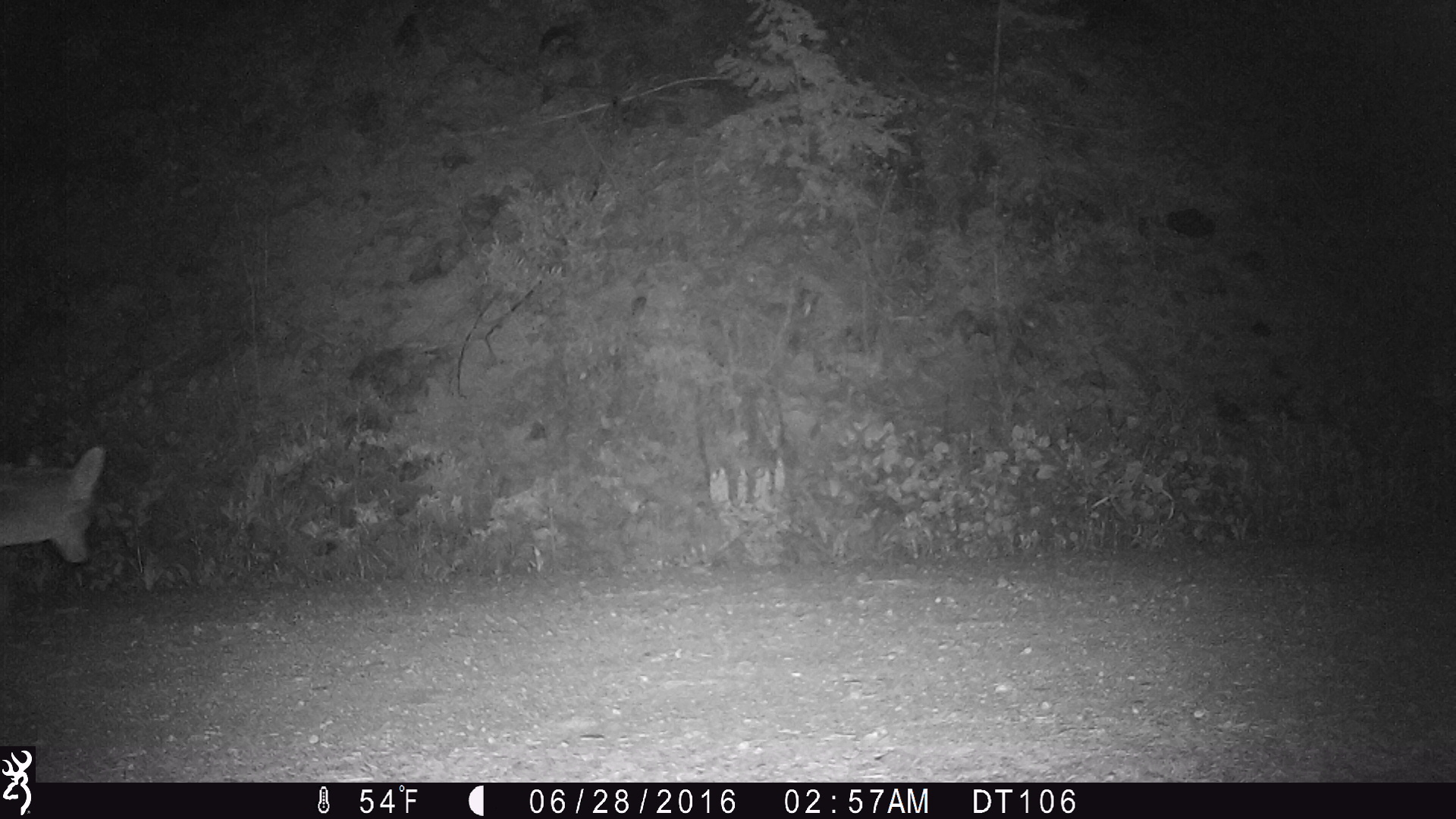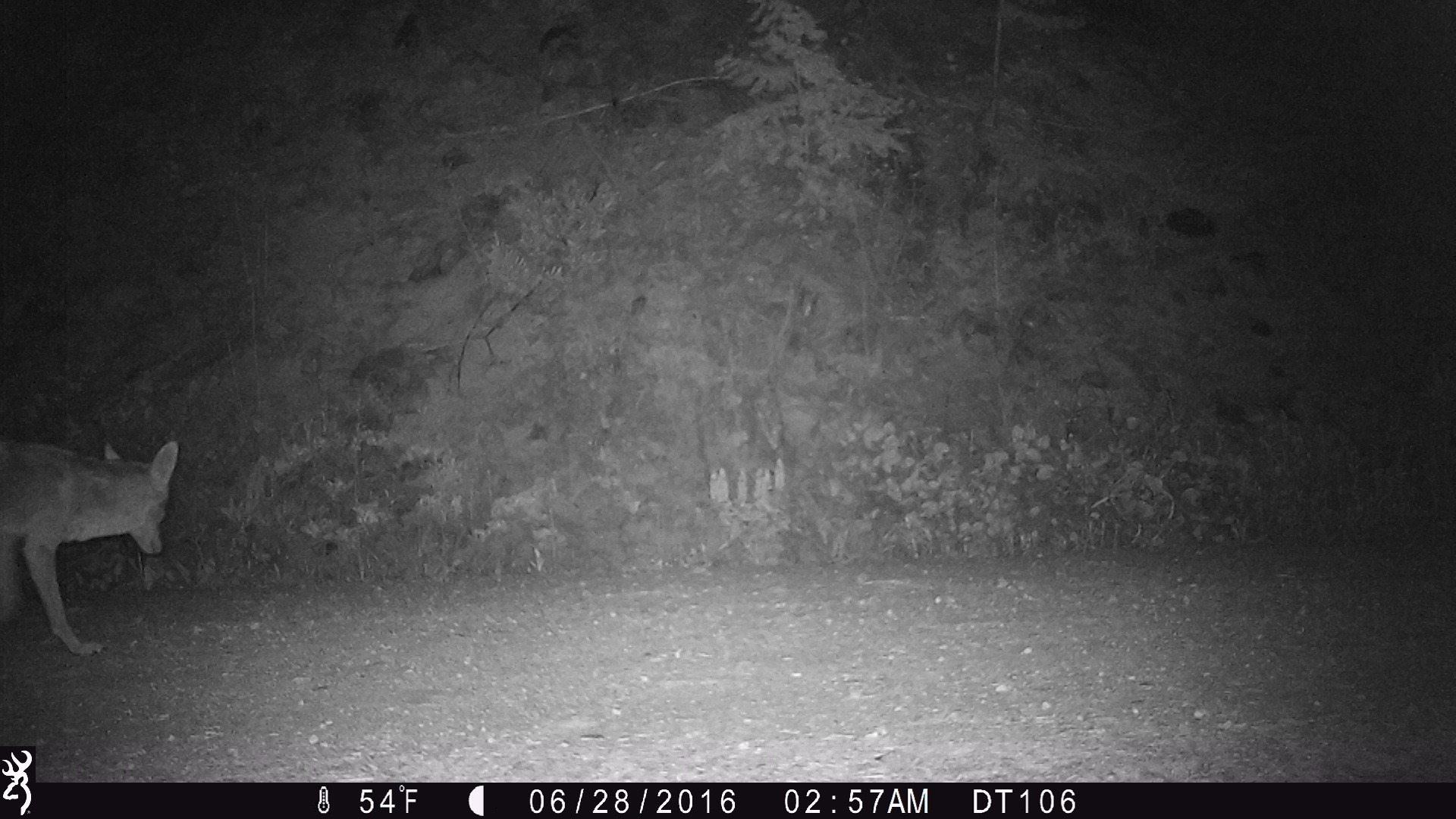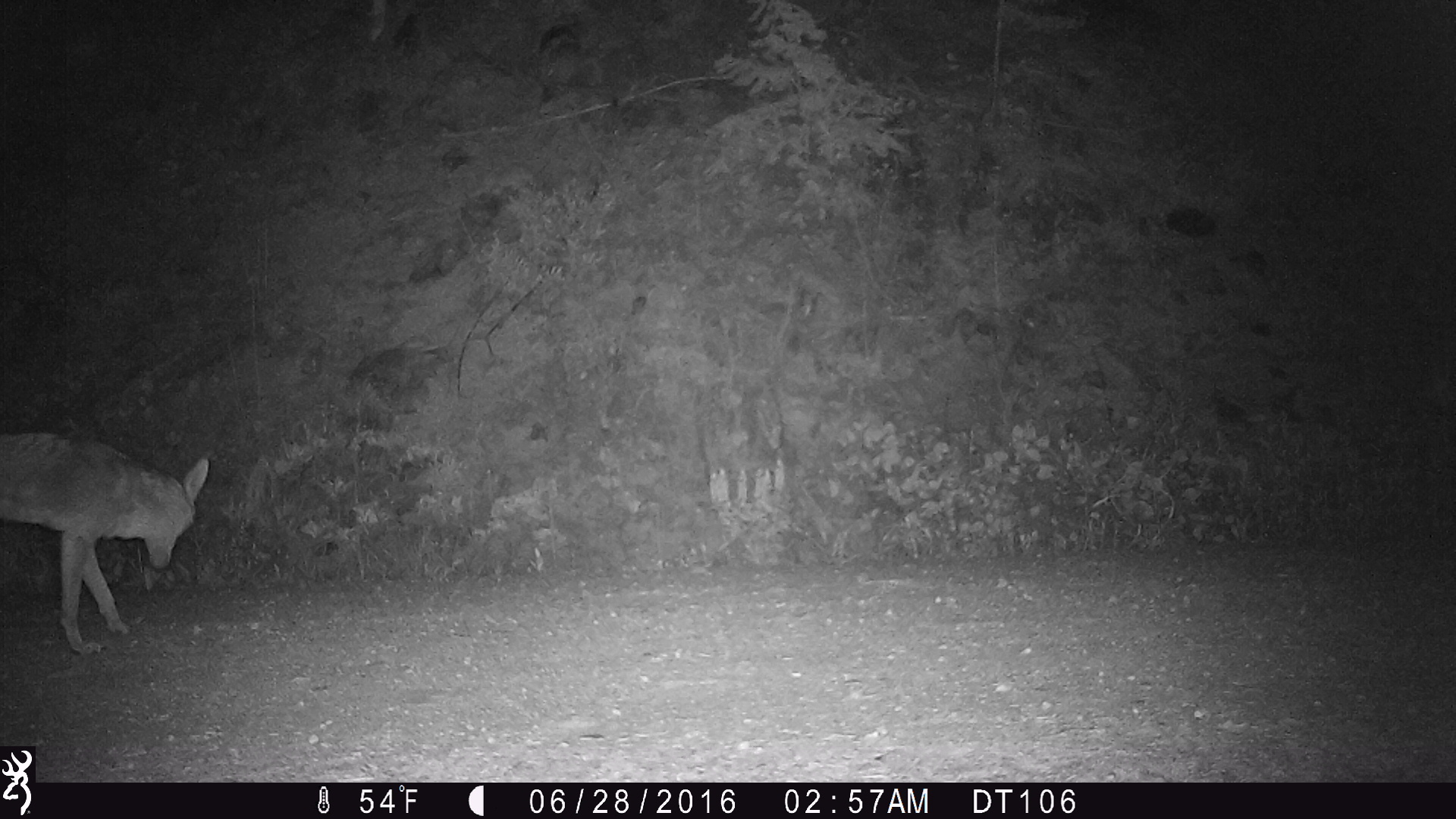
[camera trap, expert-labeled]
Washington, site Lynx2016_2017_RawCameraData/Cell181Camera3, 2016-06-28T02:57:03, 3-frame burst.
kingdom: Animalia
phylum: Chordata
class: Mammalia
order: Carnivora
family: Canidae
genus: Canis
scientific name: Canis latrans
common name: coyote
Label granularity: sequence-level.